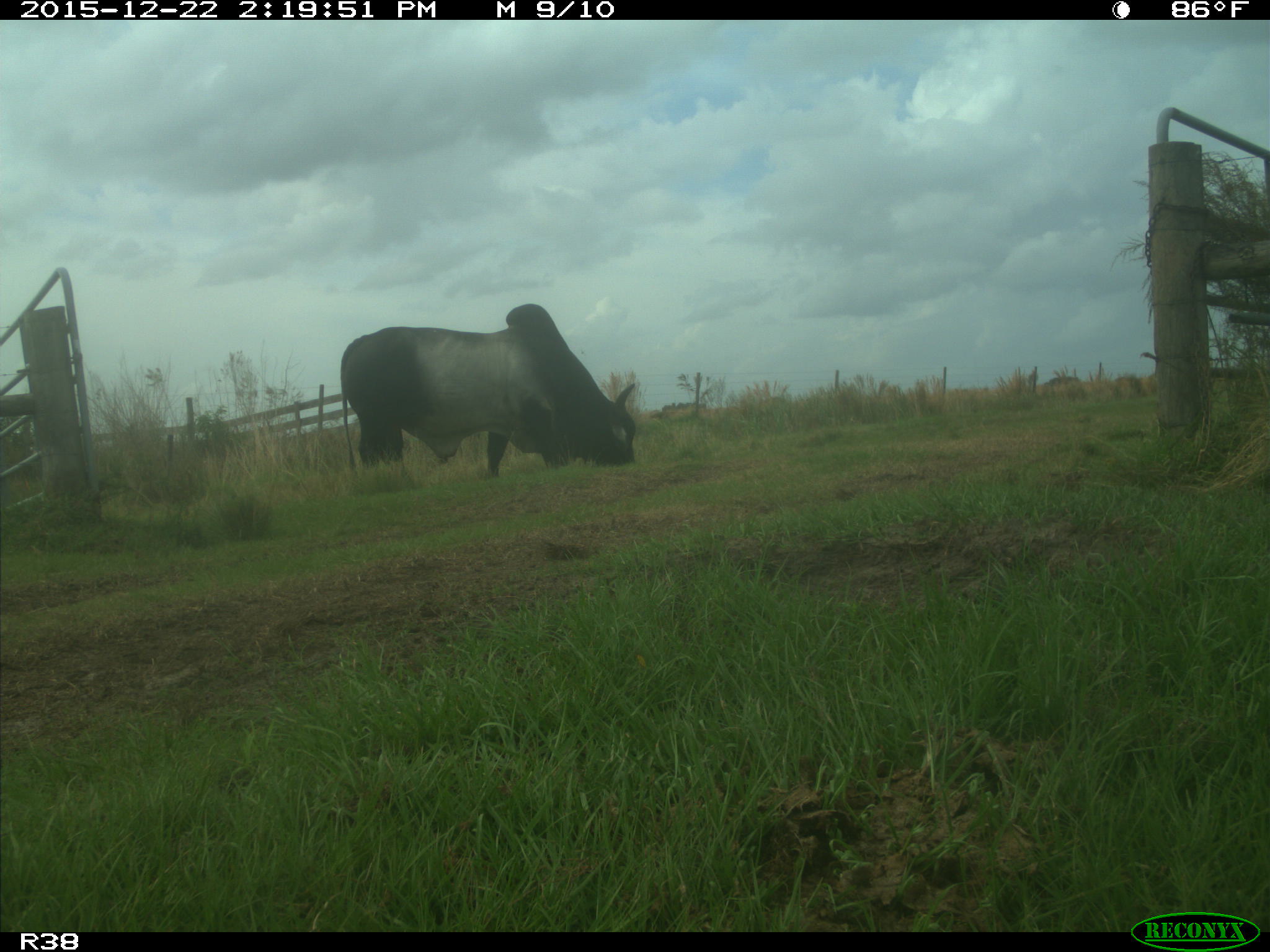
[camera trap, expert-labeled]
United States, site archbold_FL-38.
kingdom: Animalia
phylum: Chordata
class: Mammalia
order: Artiodactyla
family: Bovidae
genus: Bos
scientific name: Bos taurus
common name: domestic cow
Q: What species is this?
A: Bos taurus (domestic cow).